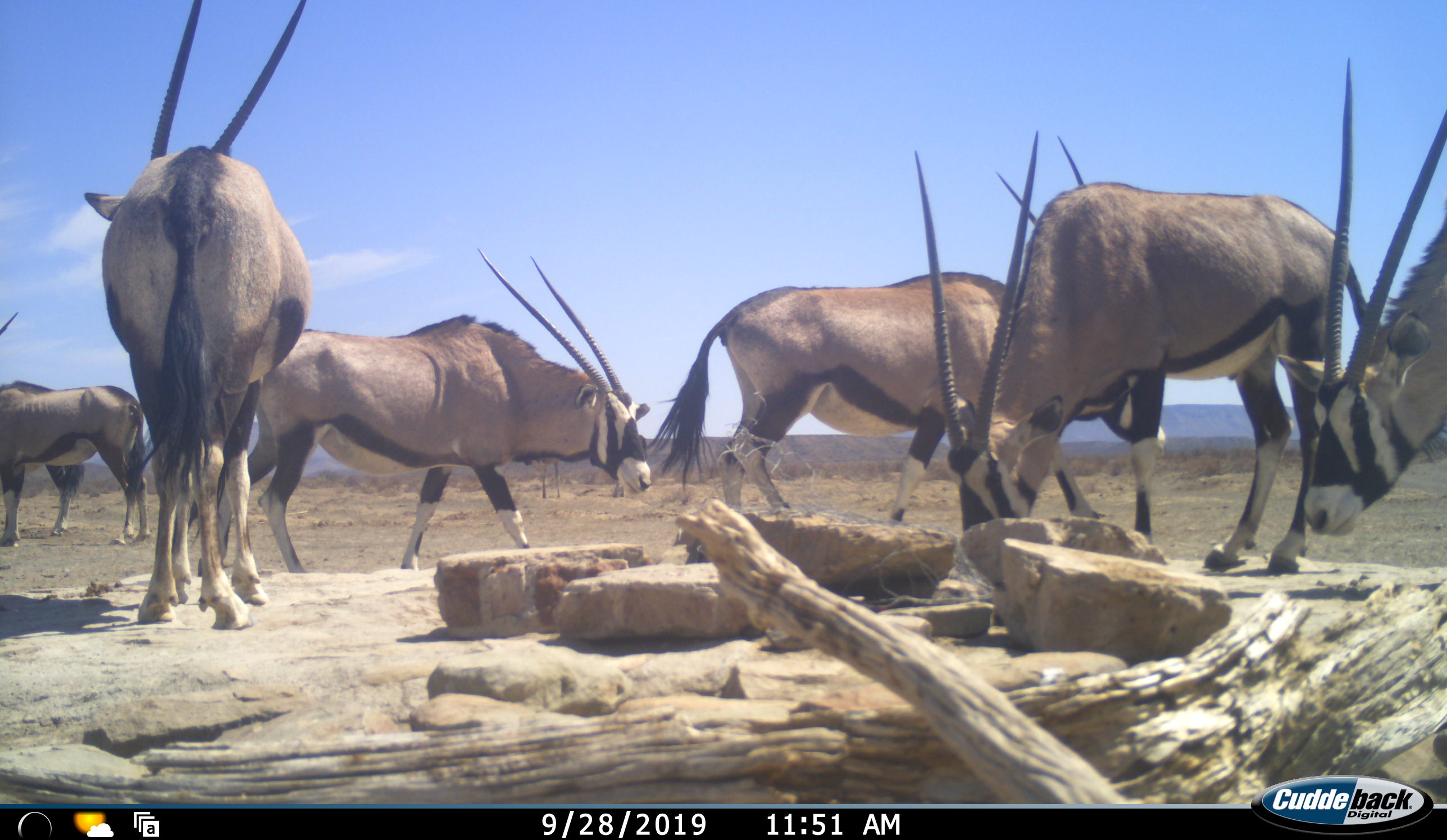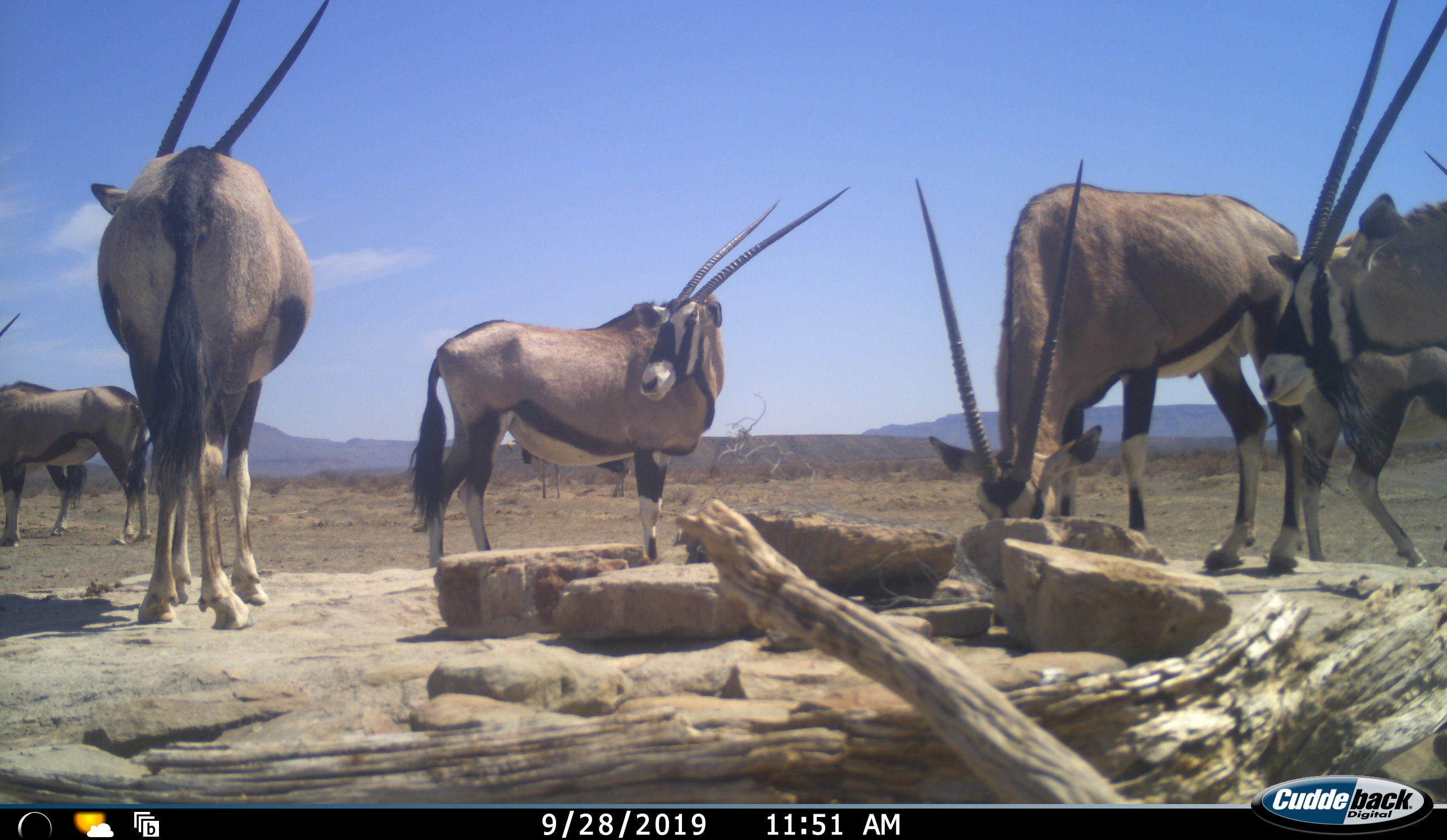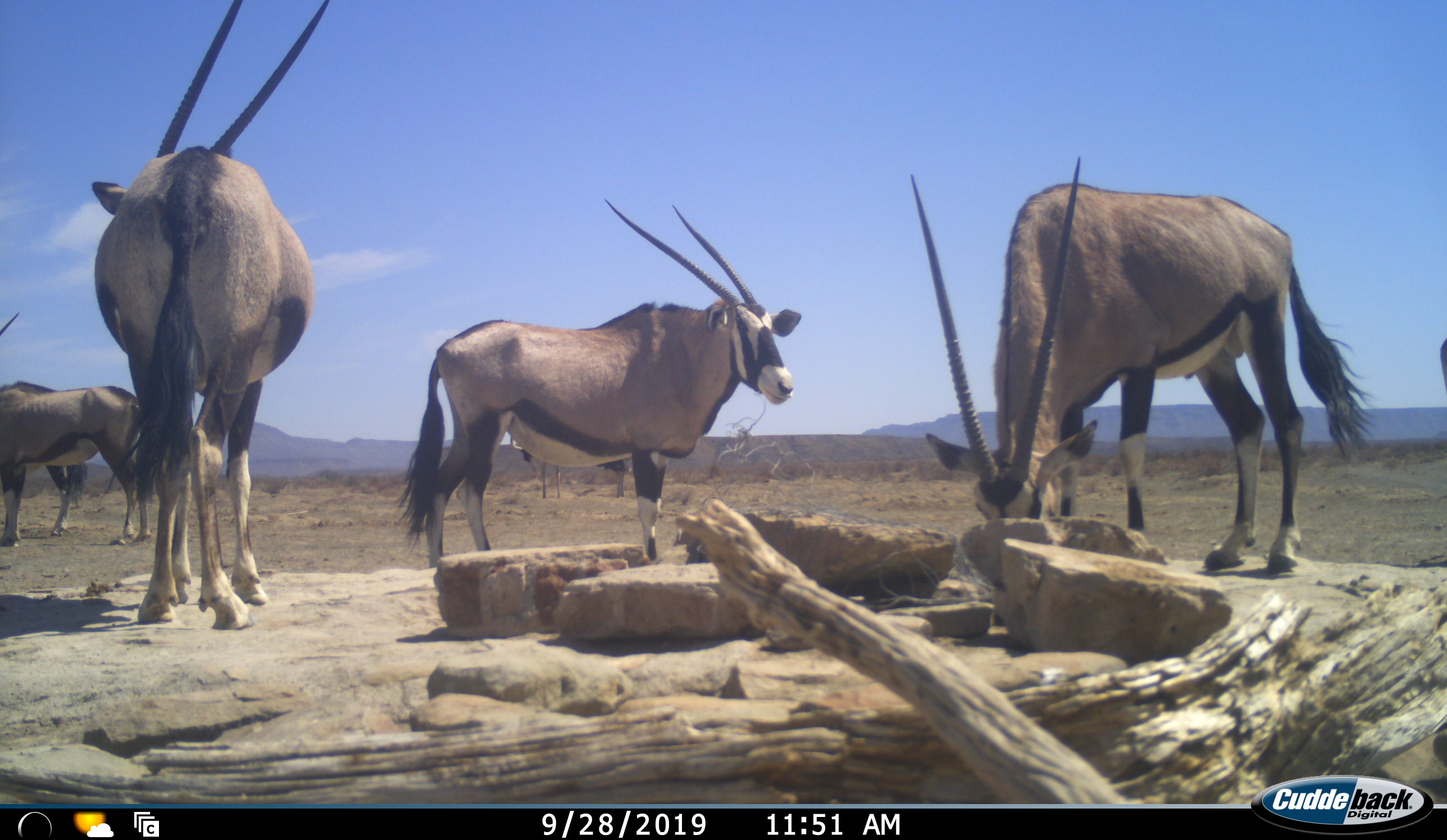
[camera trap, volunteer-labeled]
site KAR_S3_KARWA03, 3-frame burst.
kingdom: Animalia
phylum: Chordata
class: Mammalia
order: Artiodactyla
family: Bovidae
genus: Oryx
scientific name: Oryx gazella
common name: gemsbok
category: oryx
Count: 6.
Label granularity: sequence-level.